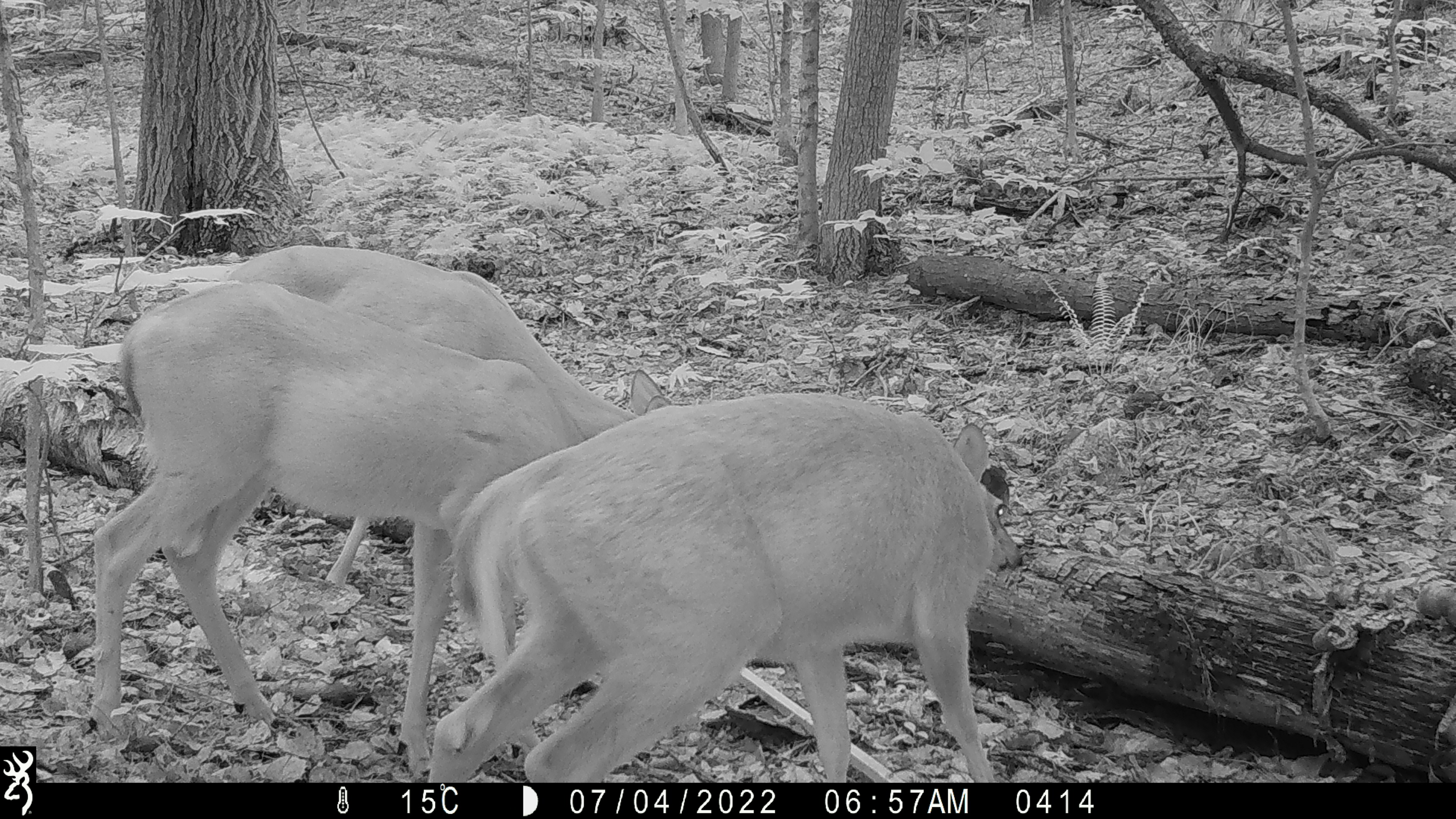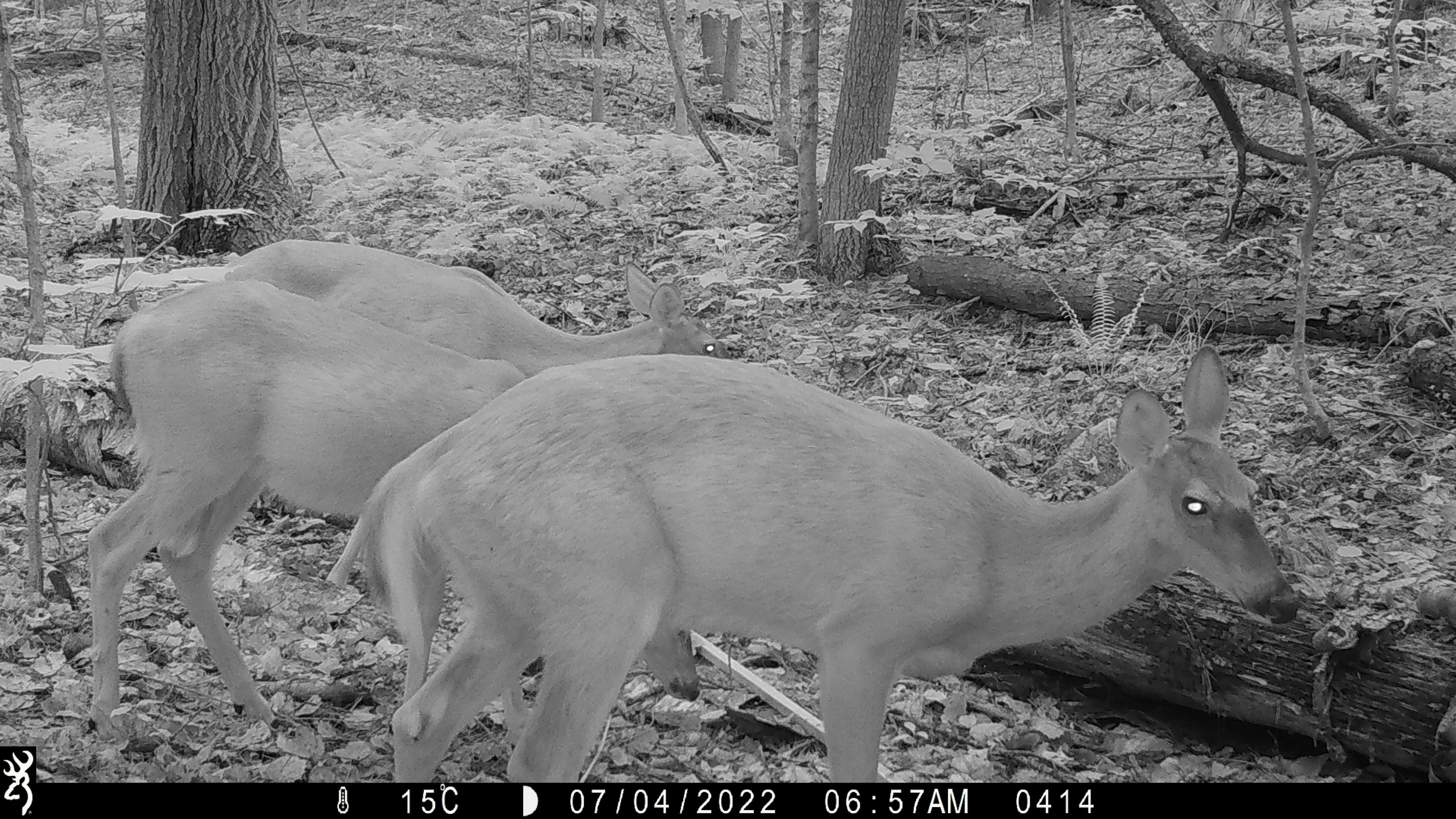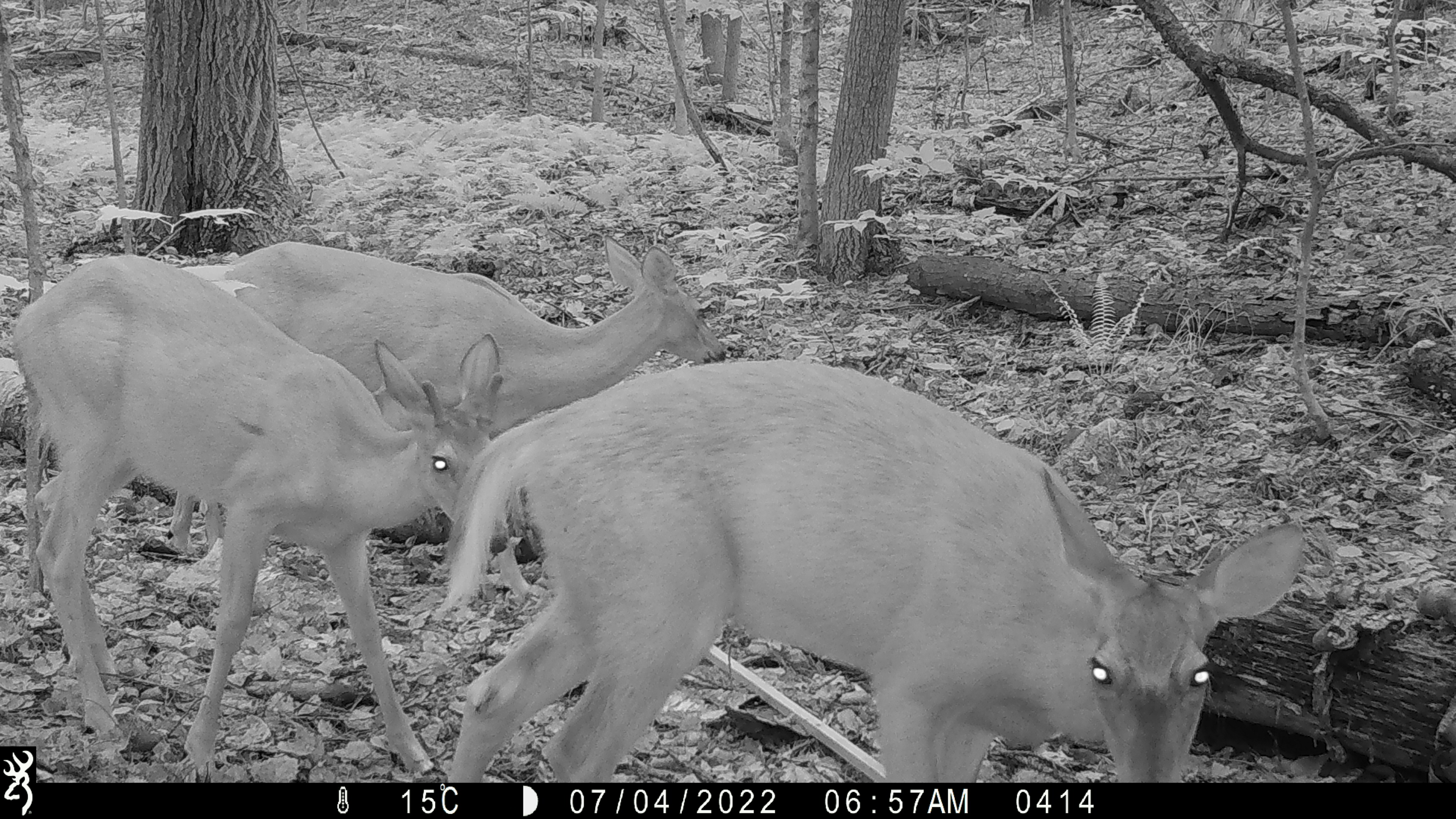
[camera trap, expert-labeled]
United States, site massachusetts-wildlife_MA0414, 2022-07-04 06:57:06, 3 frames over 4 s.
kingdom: Animalia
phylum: Chordata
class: Mammalia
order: Artiodactyla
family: Cervidae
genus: Odocoileus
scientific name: Odocoileus virginianus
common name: white-tailed deer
White-tailed deer (Odocoileus virginianus).